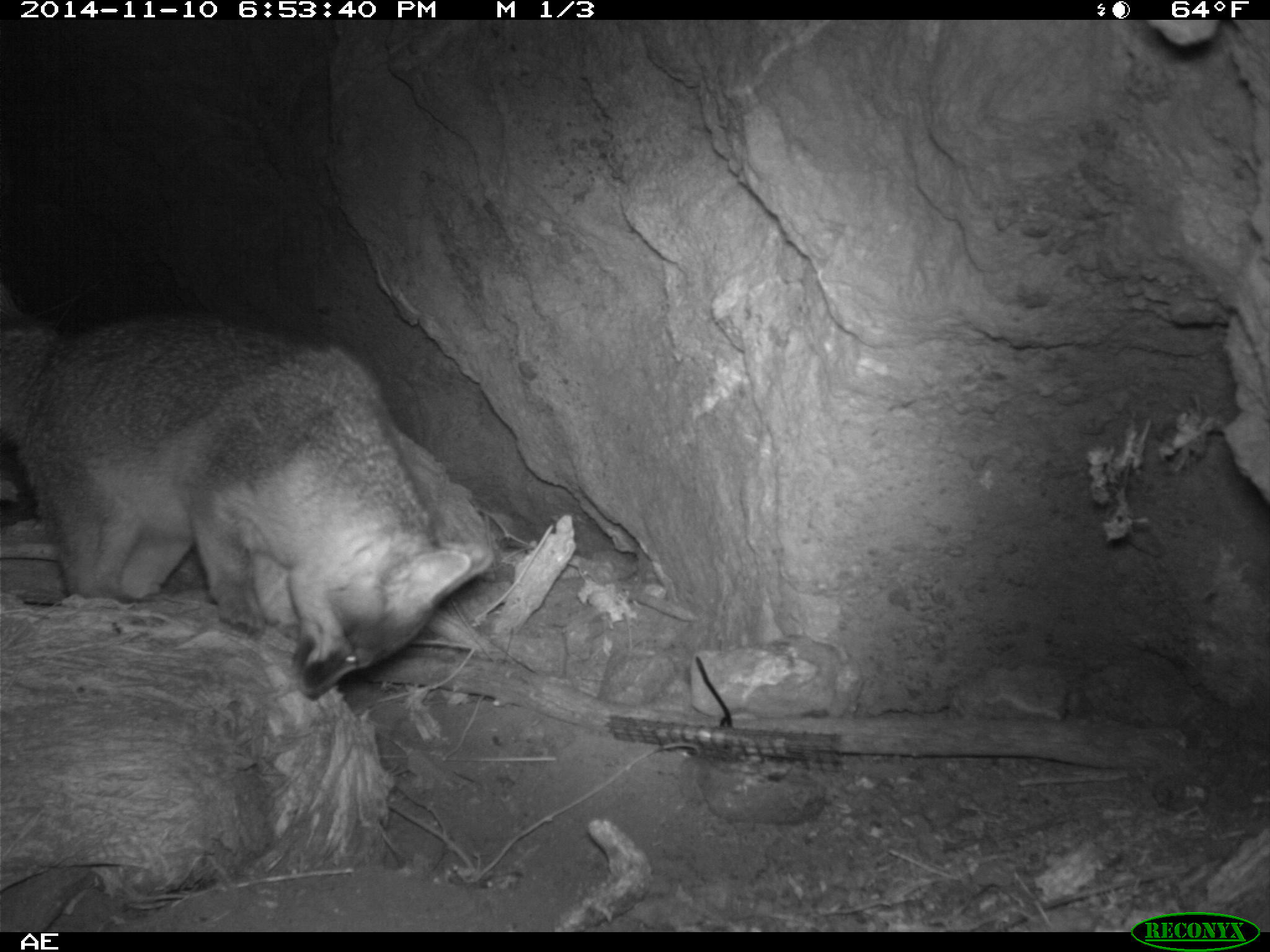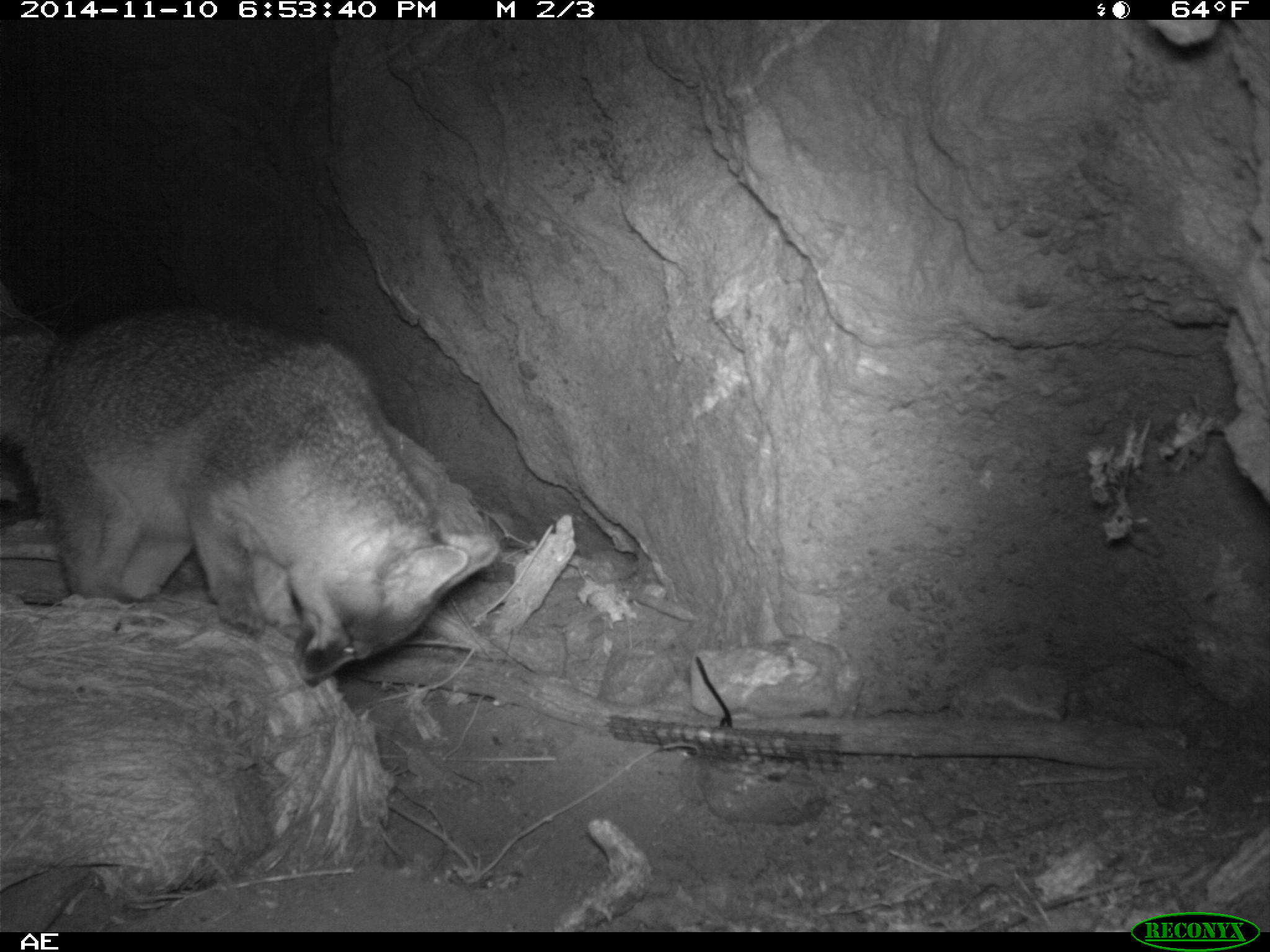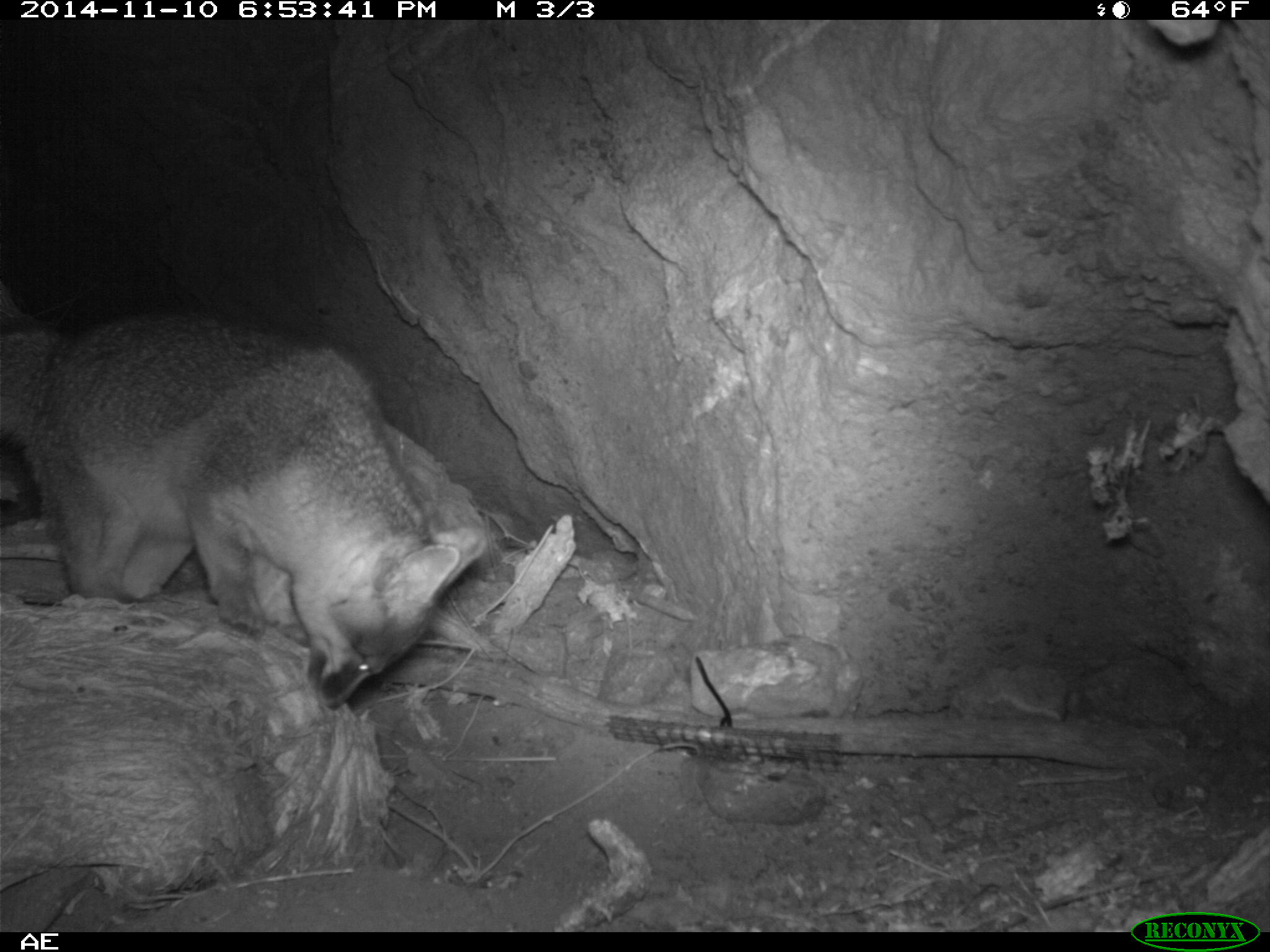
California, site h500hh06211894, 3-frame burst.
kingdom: Animalia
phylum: Chordata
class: Mammalia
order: Carnivora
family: Canidae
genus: Urocyon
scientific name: Urocyon littoralis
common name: island fox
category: fox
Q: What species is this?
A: Fox (island fox) (Urocyon littoralis).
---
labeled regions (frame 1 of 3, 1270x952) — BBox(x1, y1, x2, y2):
fox: BBox(0, 311, 493, 699)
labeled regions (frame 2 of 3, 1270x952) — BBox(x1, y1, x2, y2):
fox: BBox(0, 315, 498, 686)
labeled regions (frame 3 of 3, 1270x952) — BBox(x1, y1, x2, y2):
fox: BBox(0, 315, 489, 710)